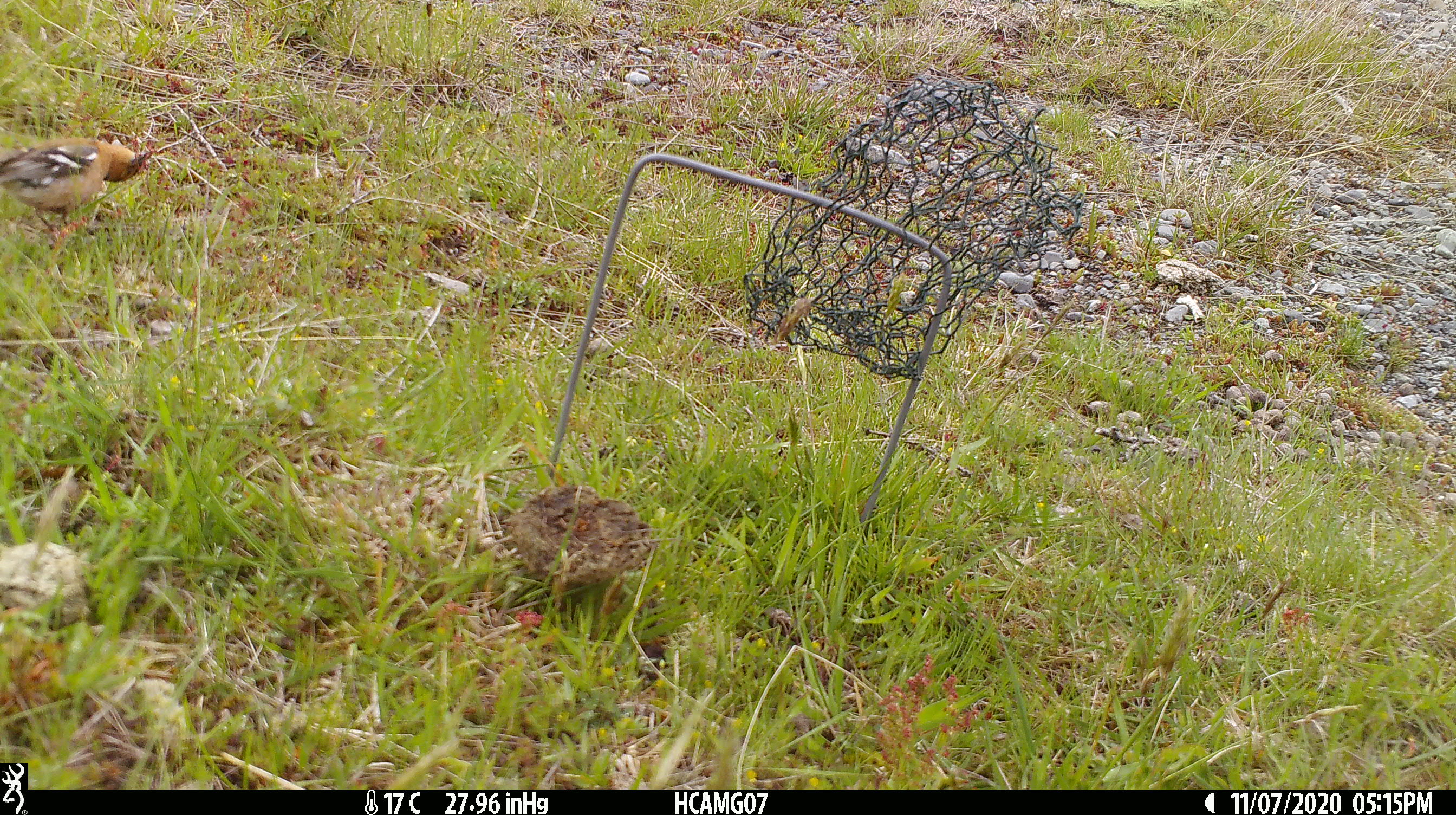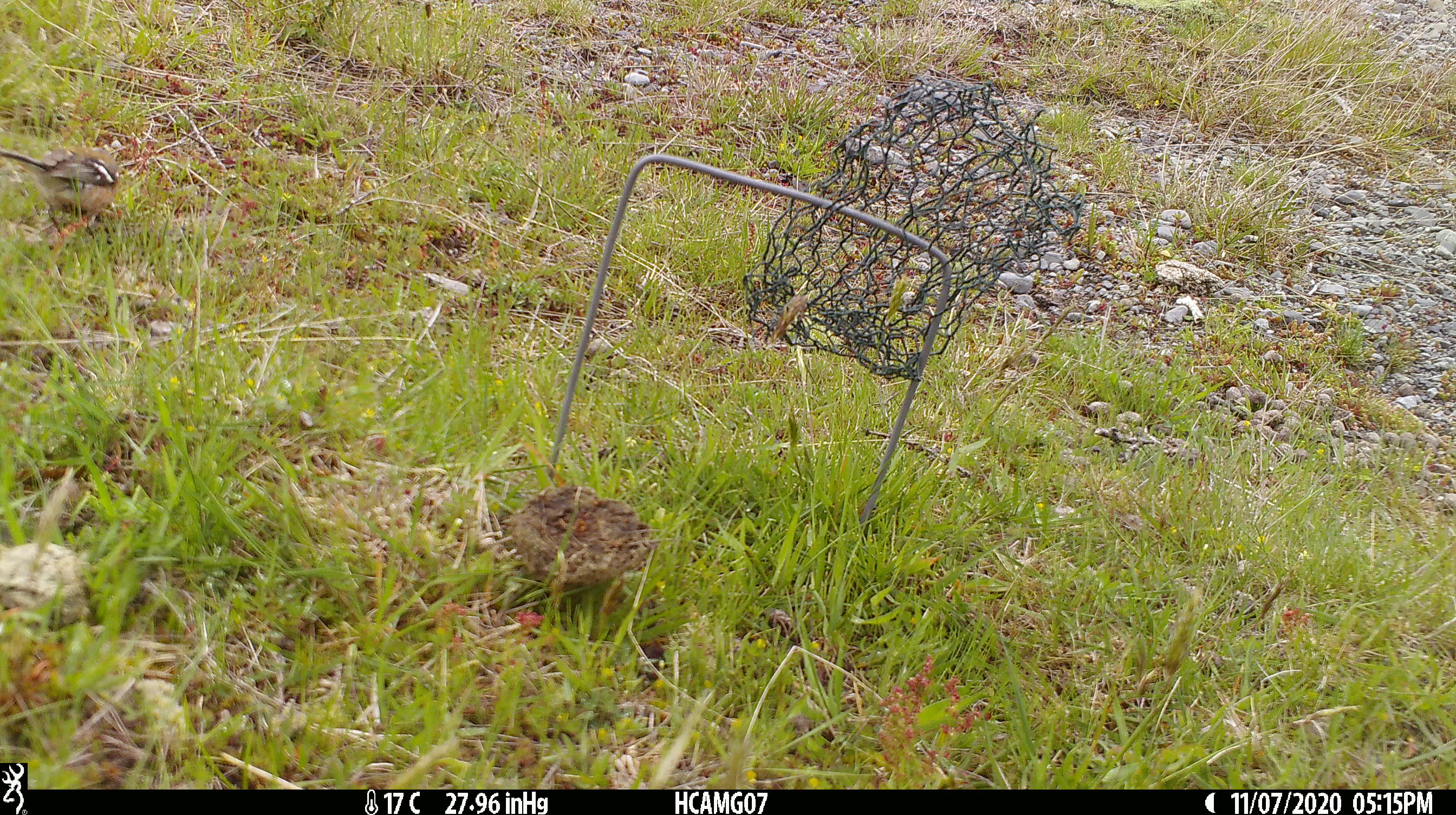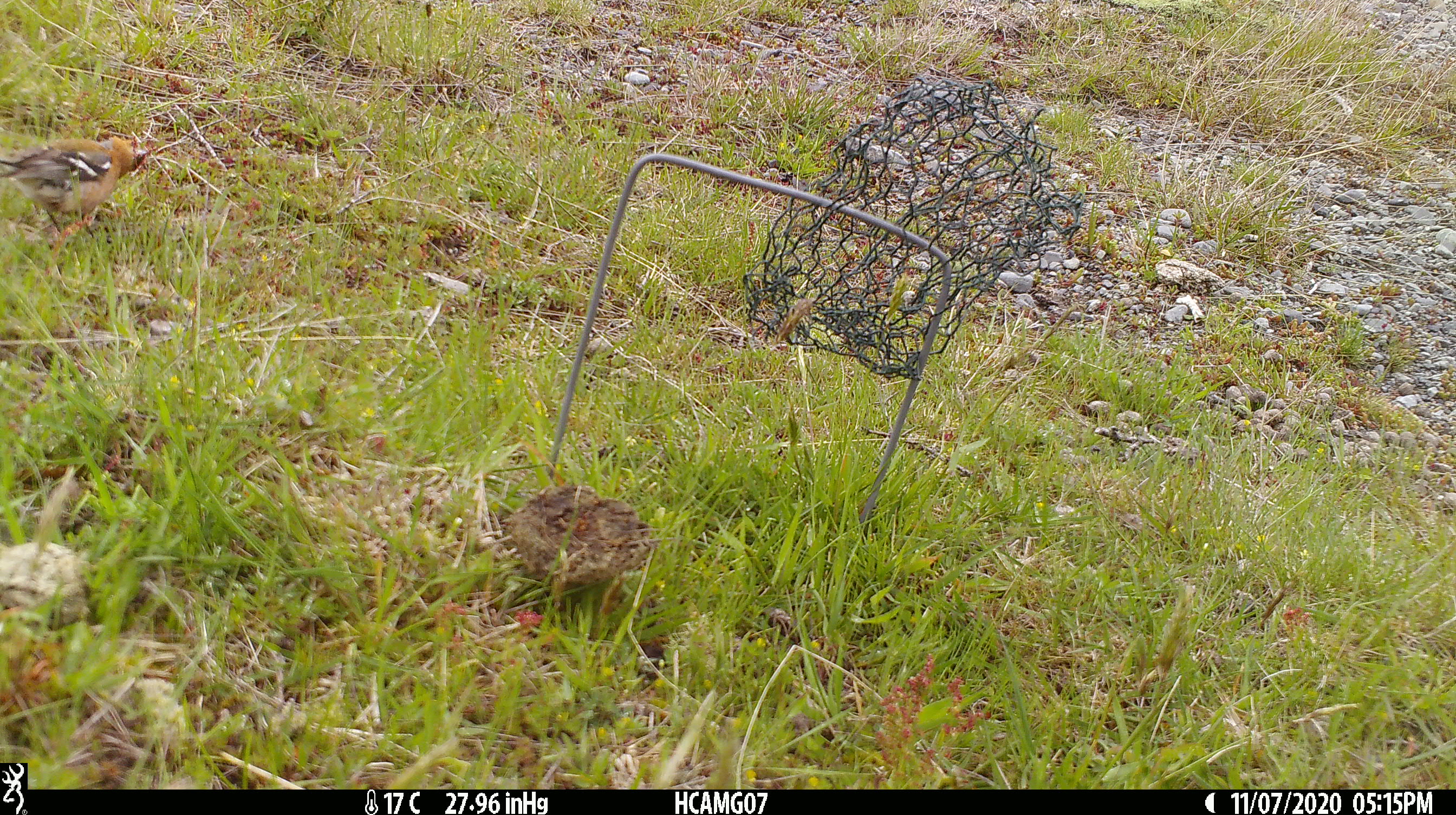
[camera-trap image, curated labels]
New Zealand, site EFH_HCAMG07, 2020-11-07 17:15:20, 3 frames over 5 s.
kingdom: Animalia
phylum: Chordata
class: Aves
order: Passeriformes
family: Fringillidae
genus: Fringilla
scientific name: Fringilla coelebs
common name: common chaffinch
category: chaffinch